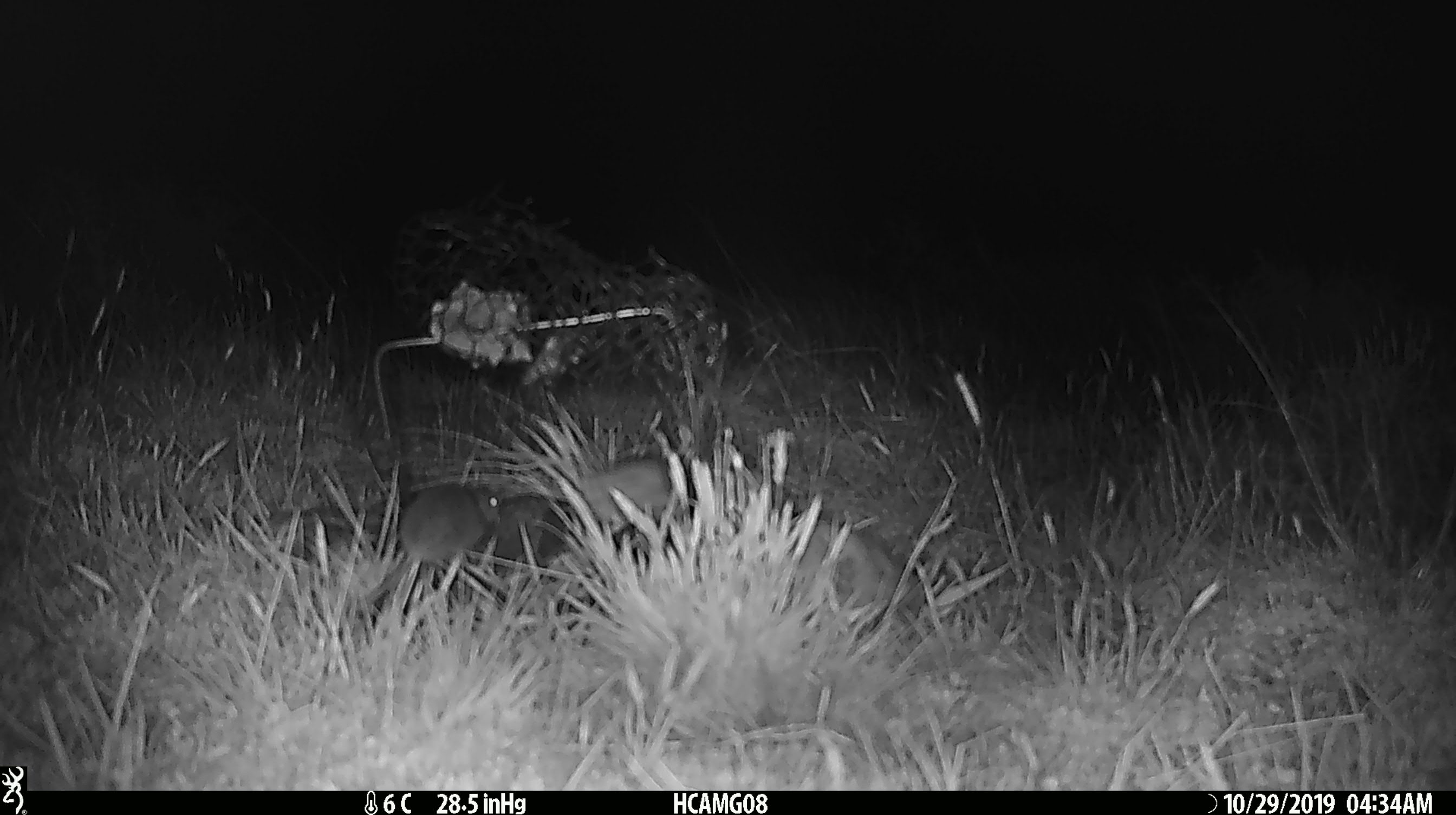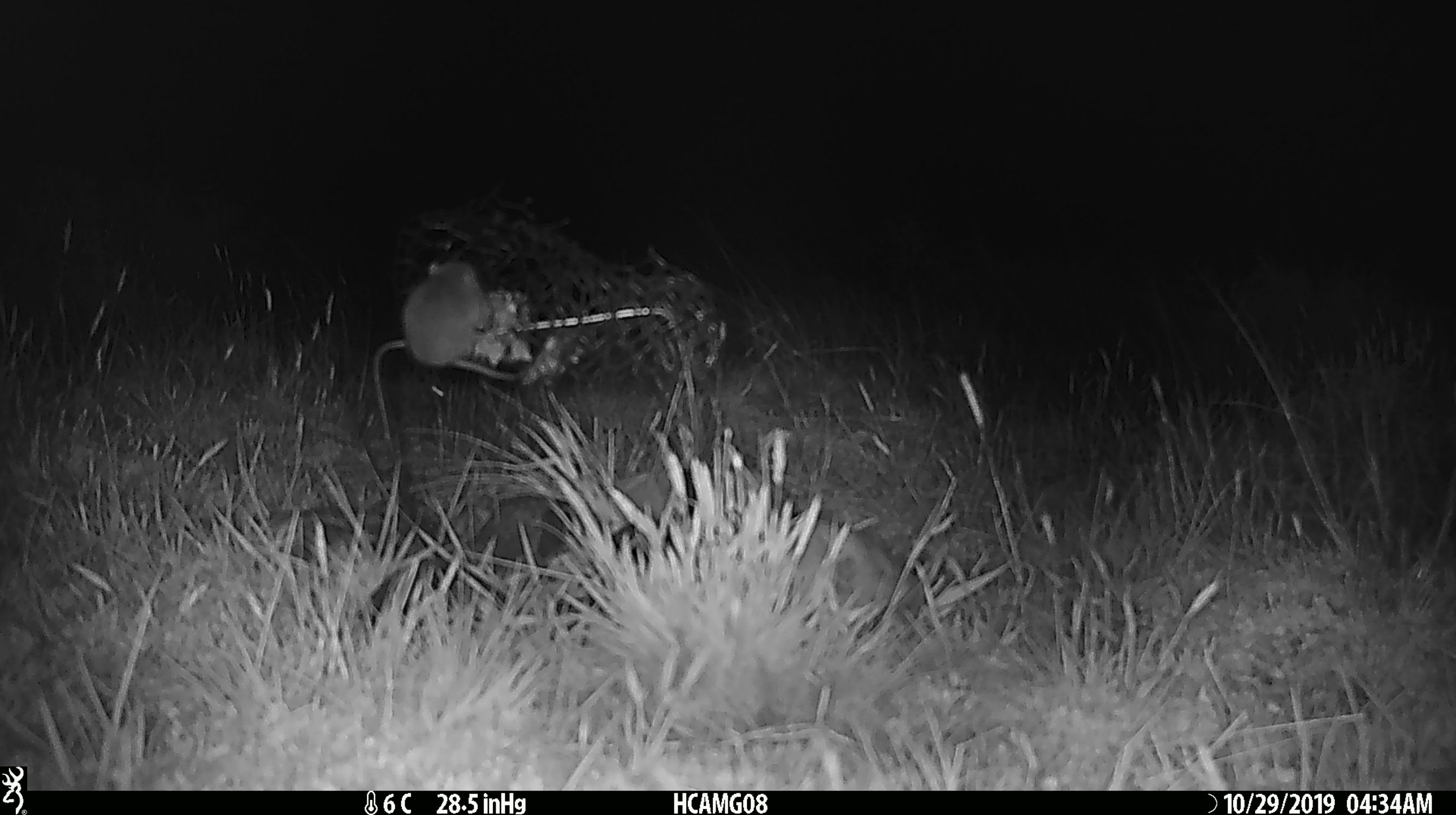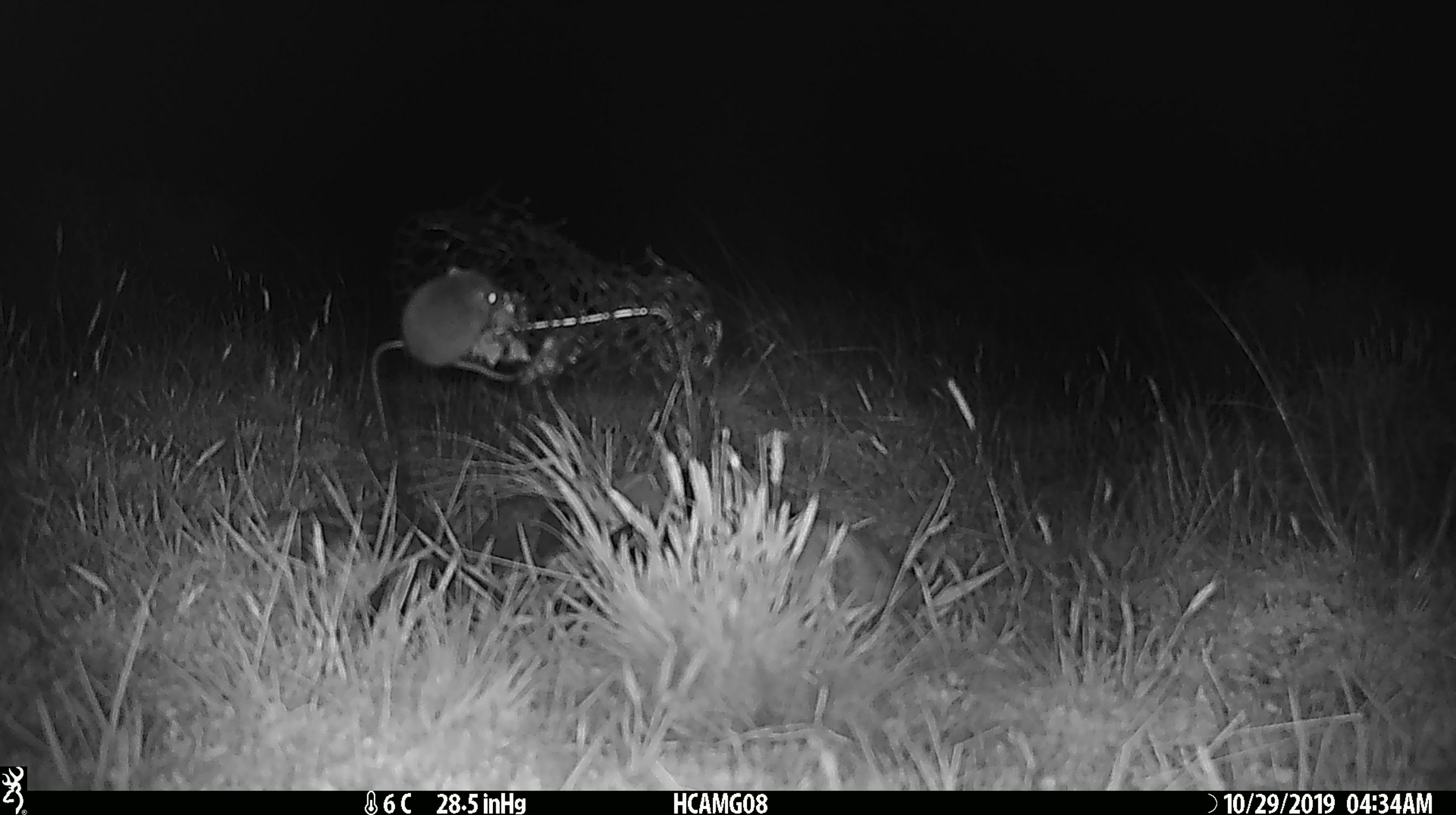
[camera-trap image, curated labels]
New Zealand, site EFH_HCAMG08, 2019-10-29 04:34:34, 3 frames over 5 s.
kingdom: Animalia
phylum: Chordata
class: Mammalia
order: Rodentia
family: Muridae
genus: Mus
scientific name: Mus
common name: mouse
Mouse (Mus).